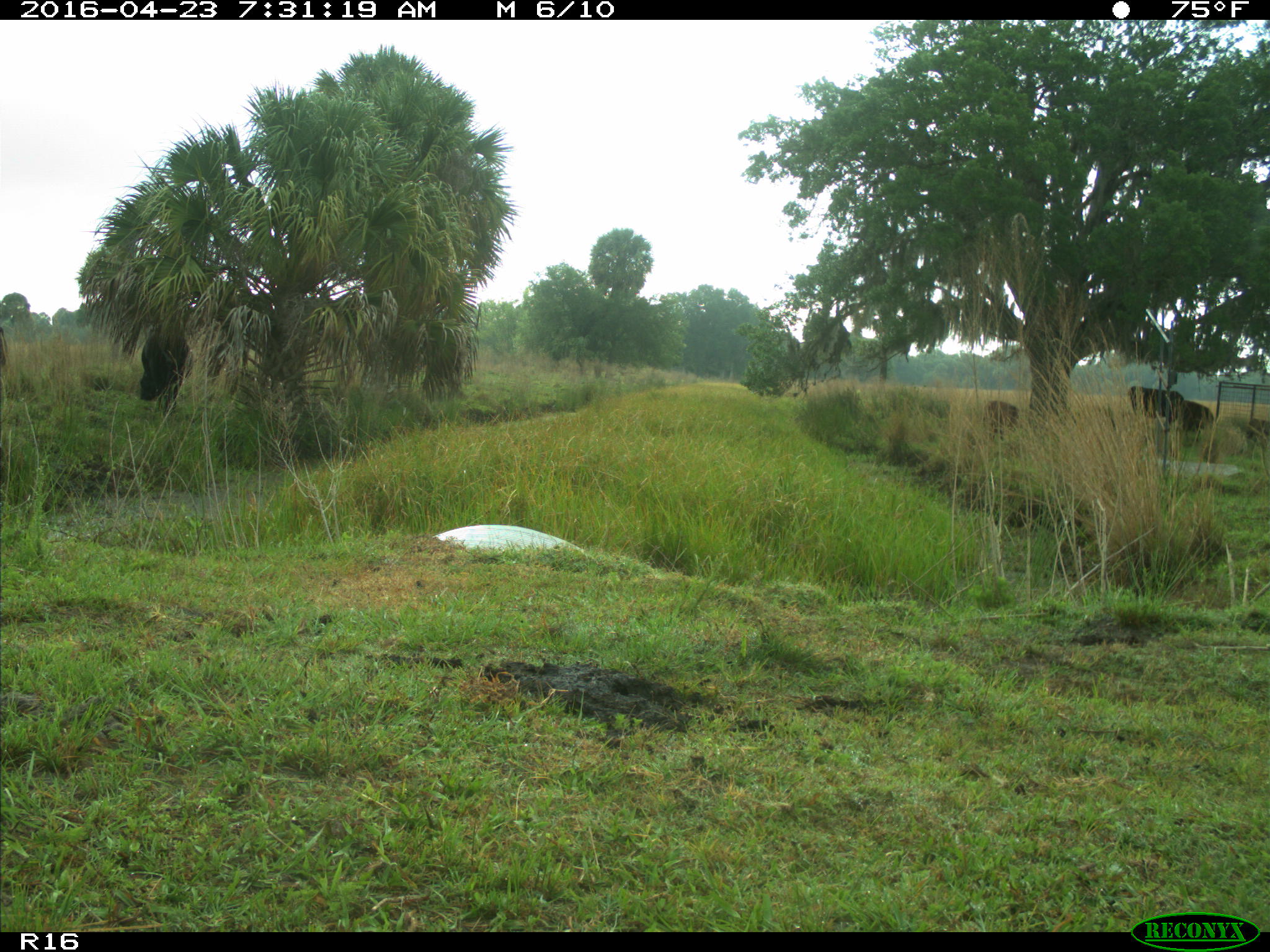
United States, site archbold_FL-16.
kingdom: Animalia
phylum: Chordata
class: Mammalia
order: Artiodactyla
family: Bovidae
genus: Bos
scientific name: Bos taurus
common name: domestic cow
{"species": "Bos taurus (domestic cow)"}